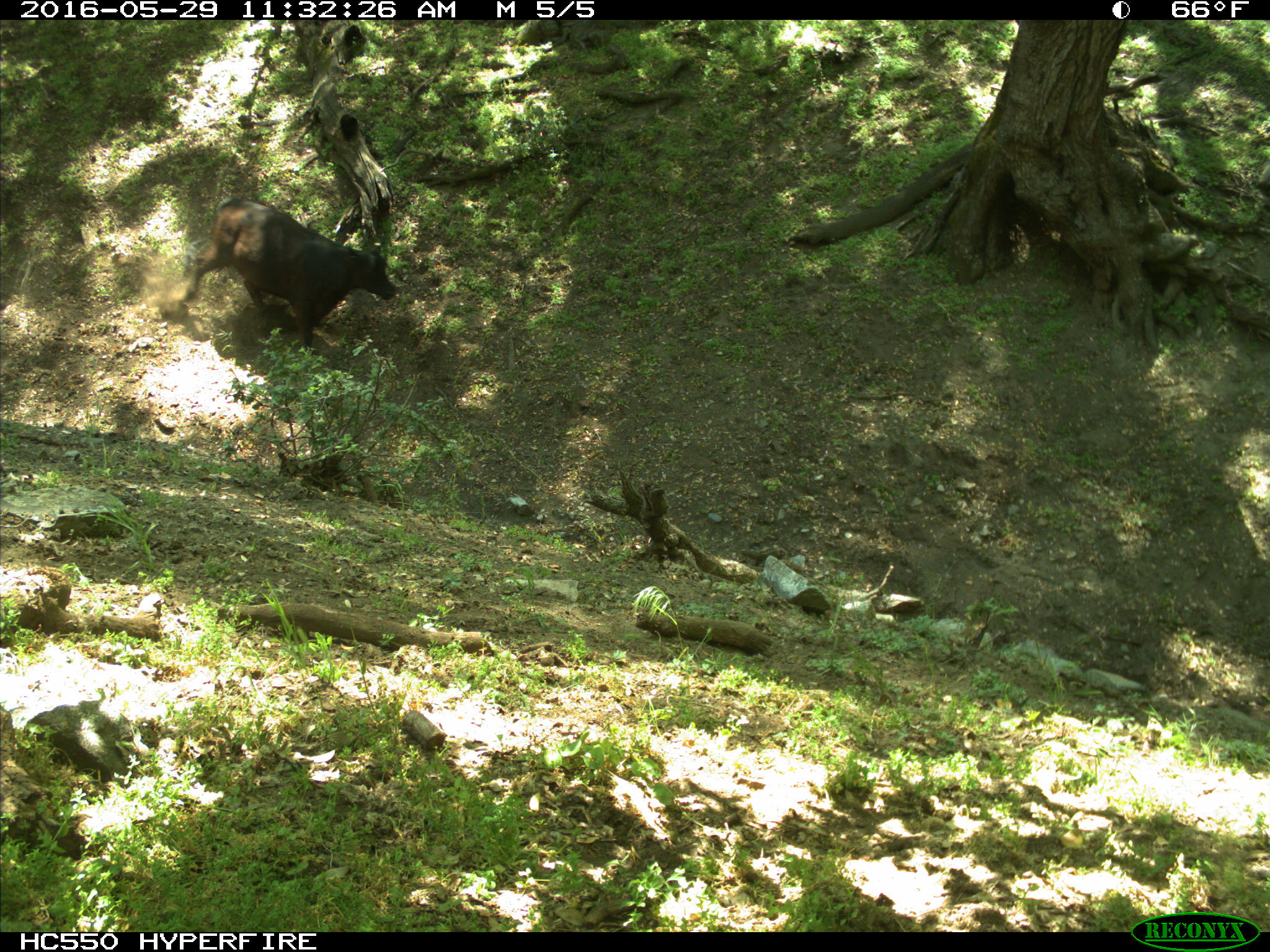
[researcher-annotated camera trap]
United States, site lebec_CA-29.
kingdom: Animalia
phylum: Chordata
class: Mammalia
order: Artiodactyla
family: Bovidae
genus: Bos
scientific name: Bos taurus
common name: domestic cow